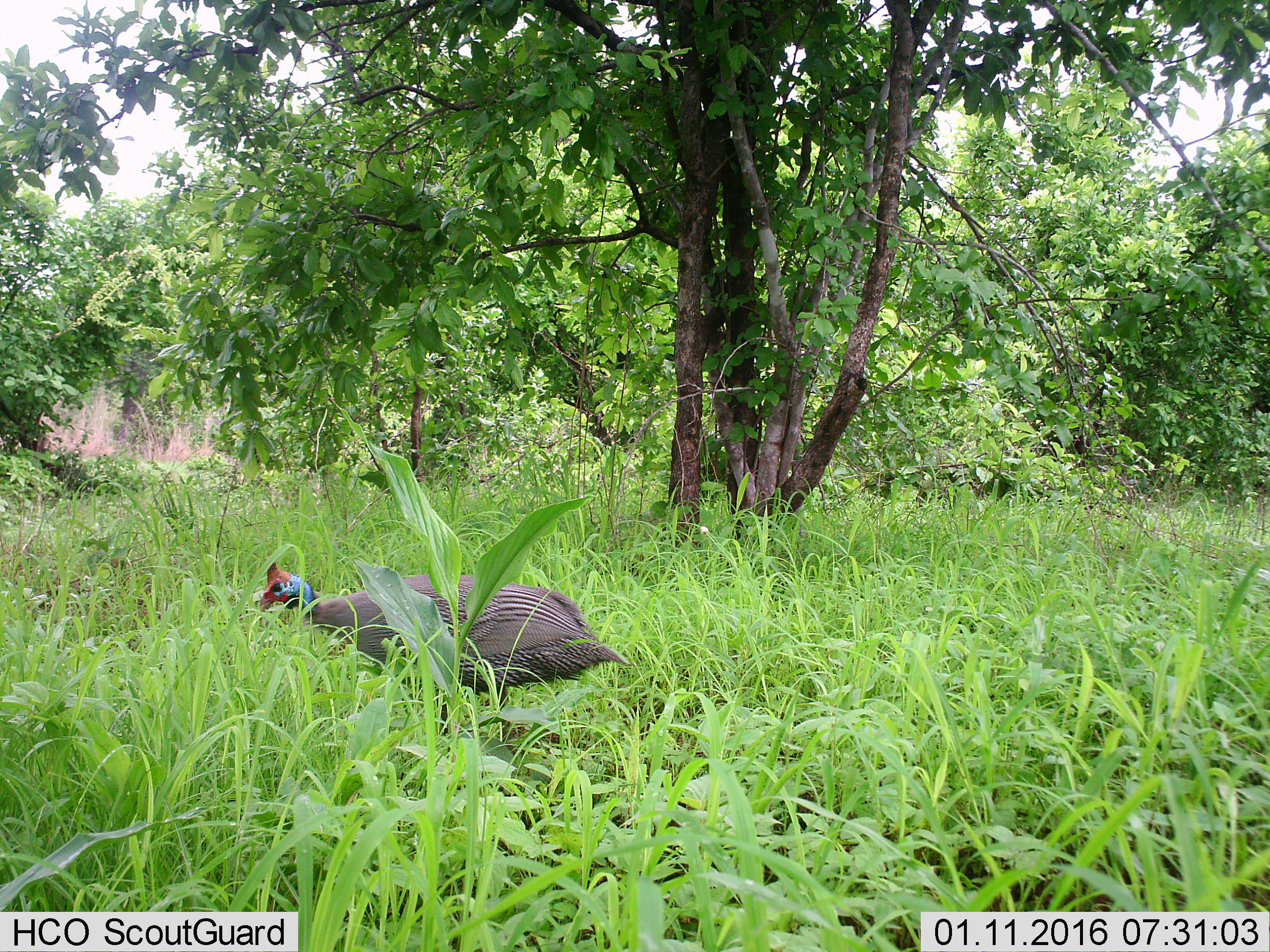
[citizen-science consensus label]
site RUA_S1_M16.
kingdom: Animalia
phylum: Chordata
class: Aves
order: Galliformes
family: Numididae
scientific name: Numididae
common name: guineafowl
Guineafowl (Numididae), count 1. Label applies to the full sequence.